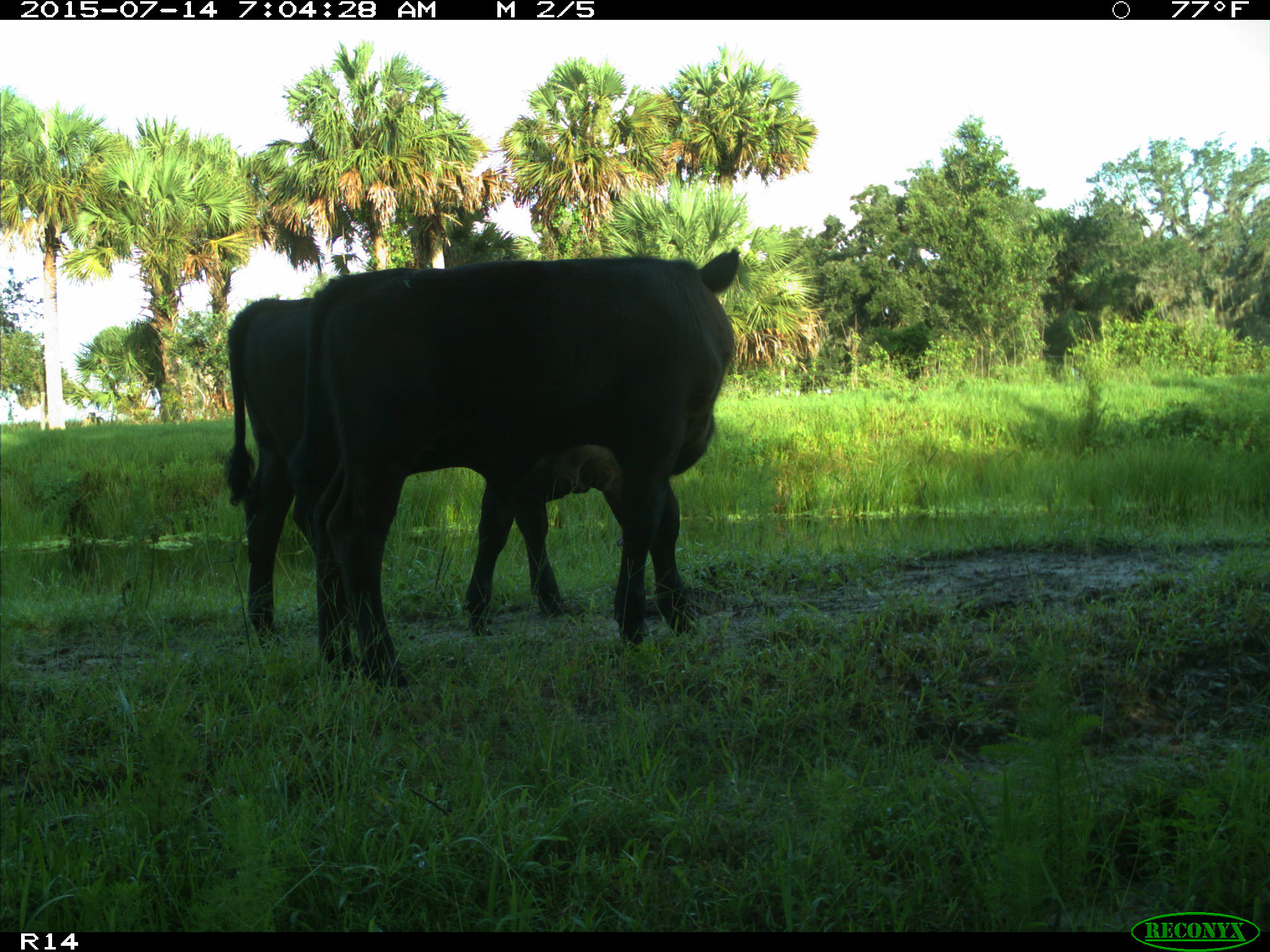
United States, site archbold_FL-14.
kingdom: Animalia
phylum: Chordata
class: Mammalia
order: Artiodactyla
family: Bovidae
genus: Bos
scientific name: Bos taurus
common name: domestic cow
Bos taurus (domestic cow).